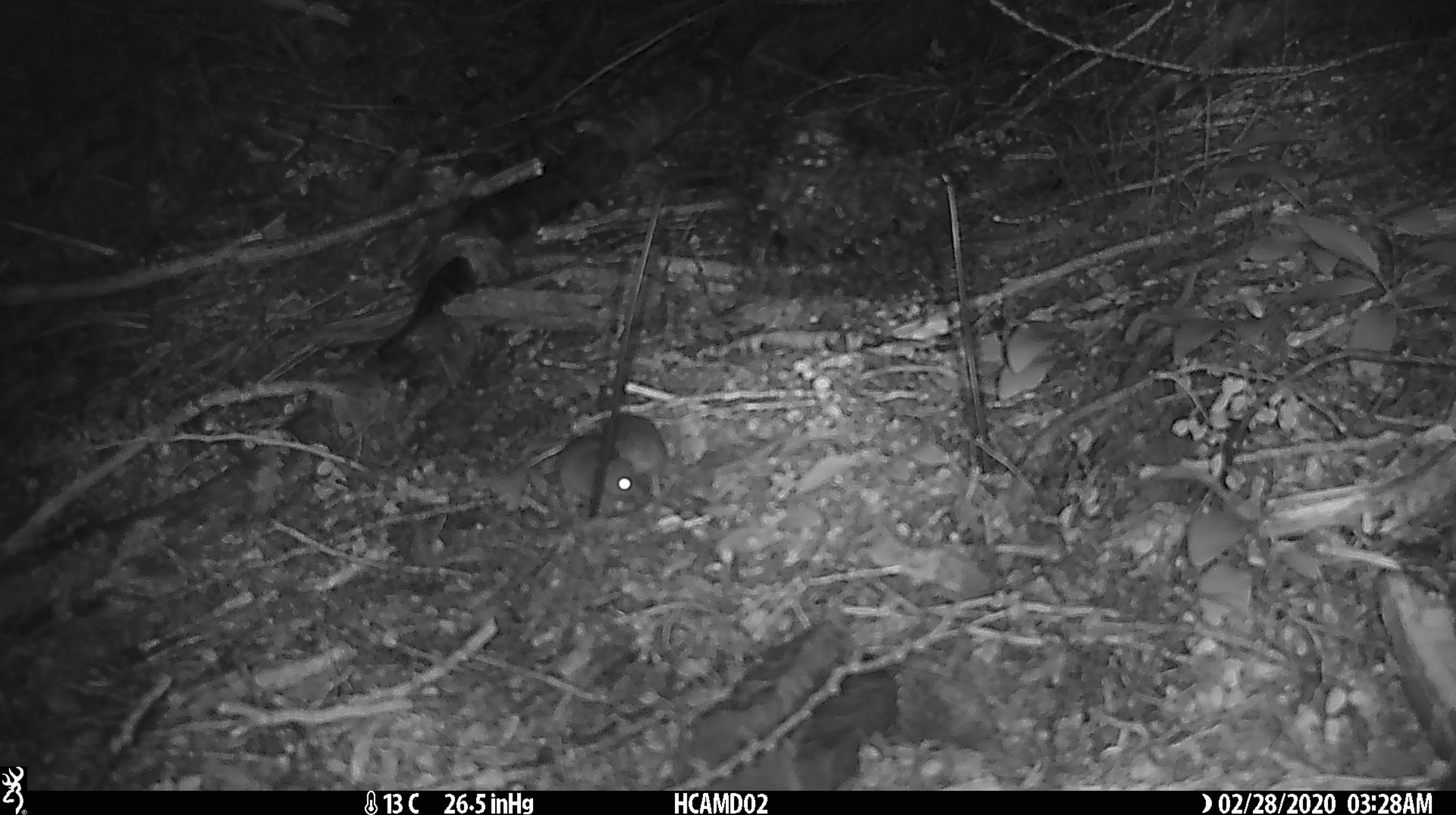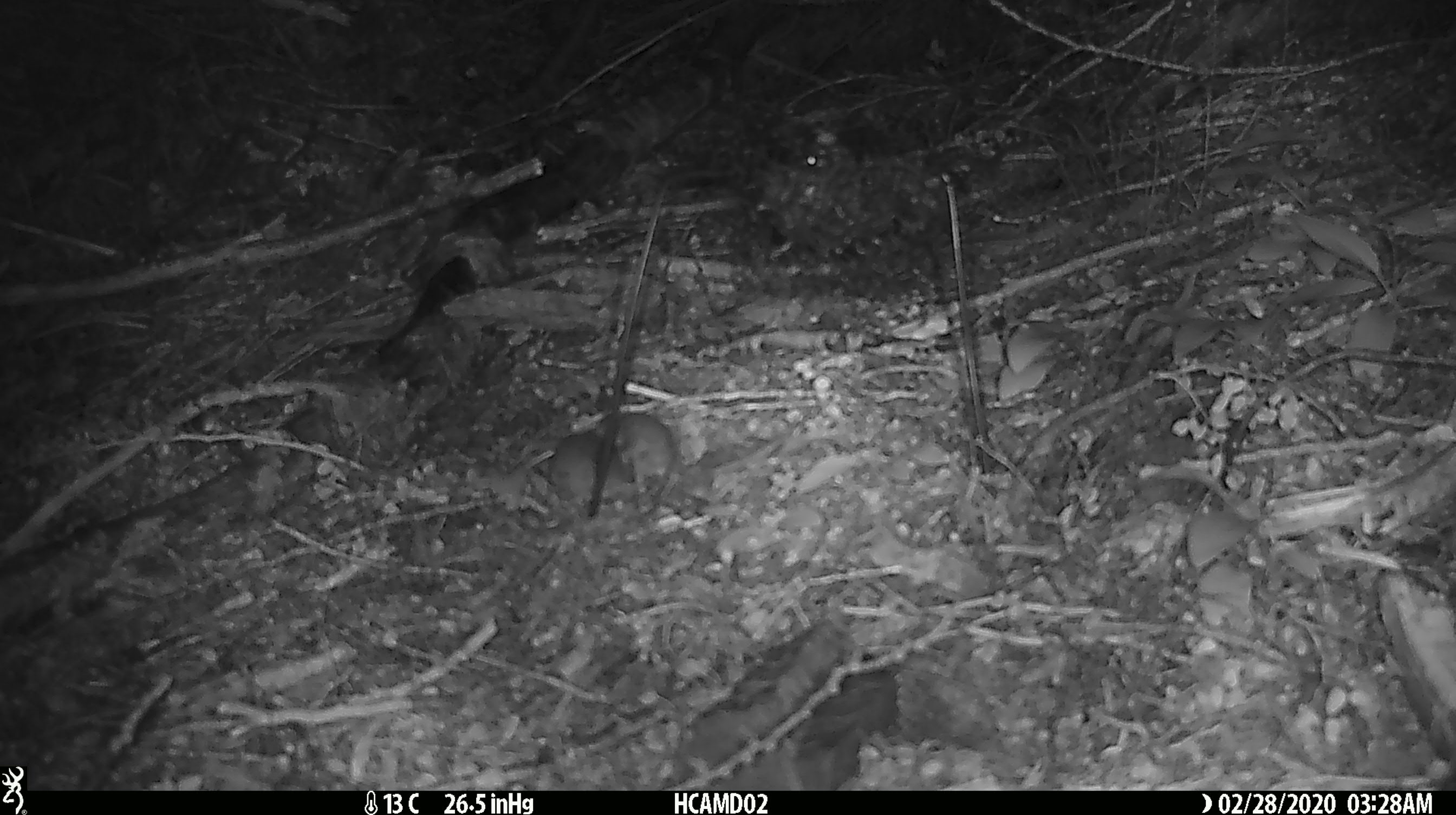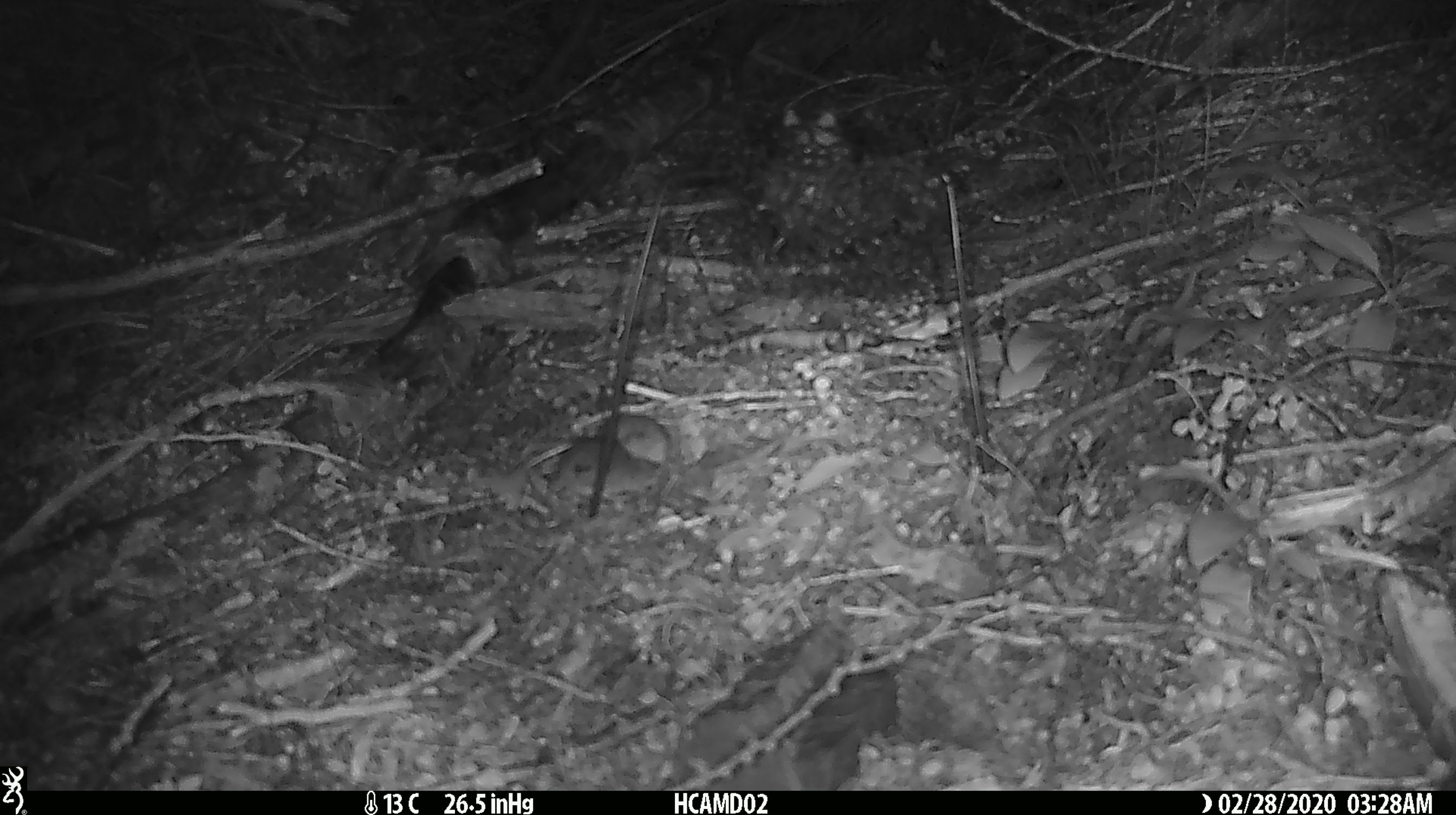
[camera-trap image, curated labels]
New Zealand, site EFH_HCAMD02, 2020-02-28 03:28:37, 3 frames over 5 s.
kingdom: Animalia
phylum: Chordata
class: Mammalia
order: Rodentia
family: Muridae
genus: Mus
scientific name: Mus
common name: mouse